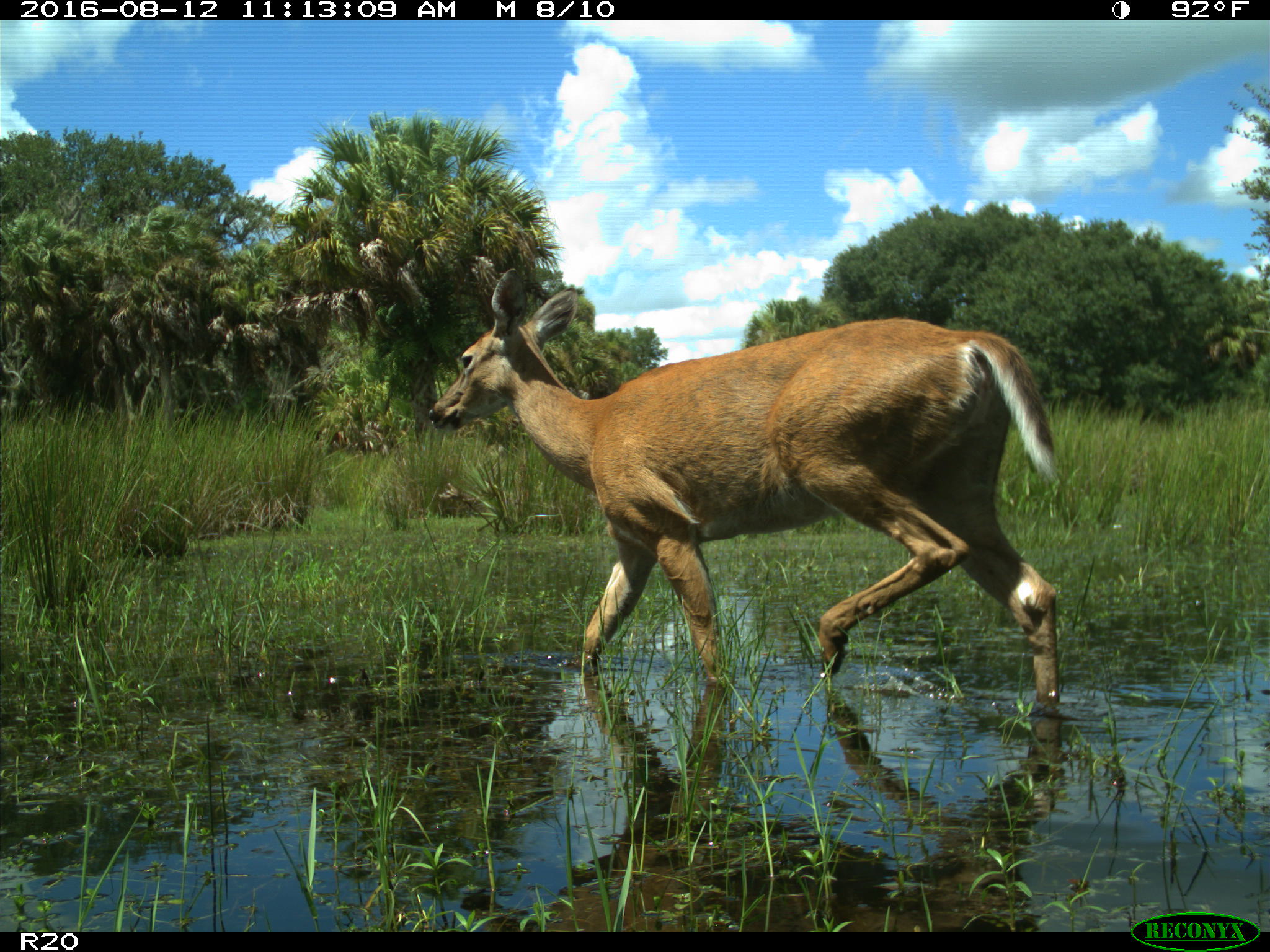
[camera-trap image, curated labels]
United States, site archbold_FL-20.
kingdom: Animalia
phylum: Chordata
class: Mammalia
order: Artiodactyla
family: Cervidae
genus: Odocoileus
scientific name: Odocoileus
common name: deer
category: unidentified deer